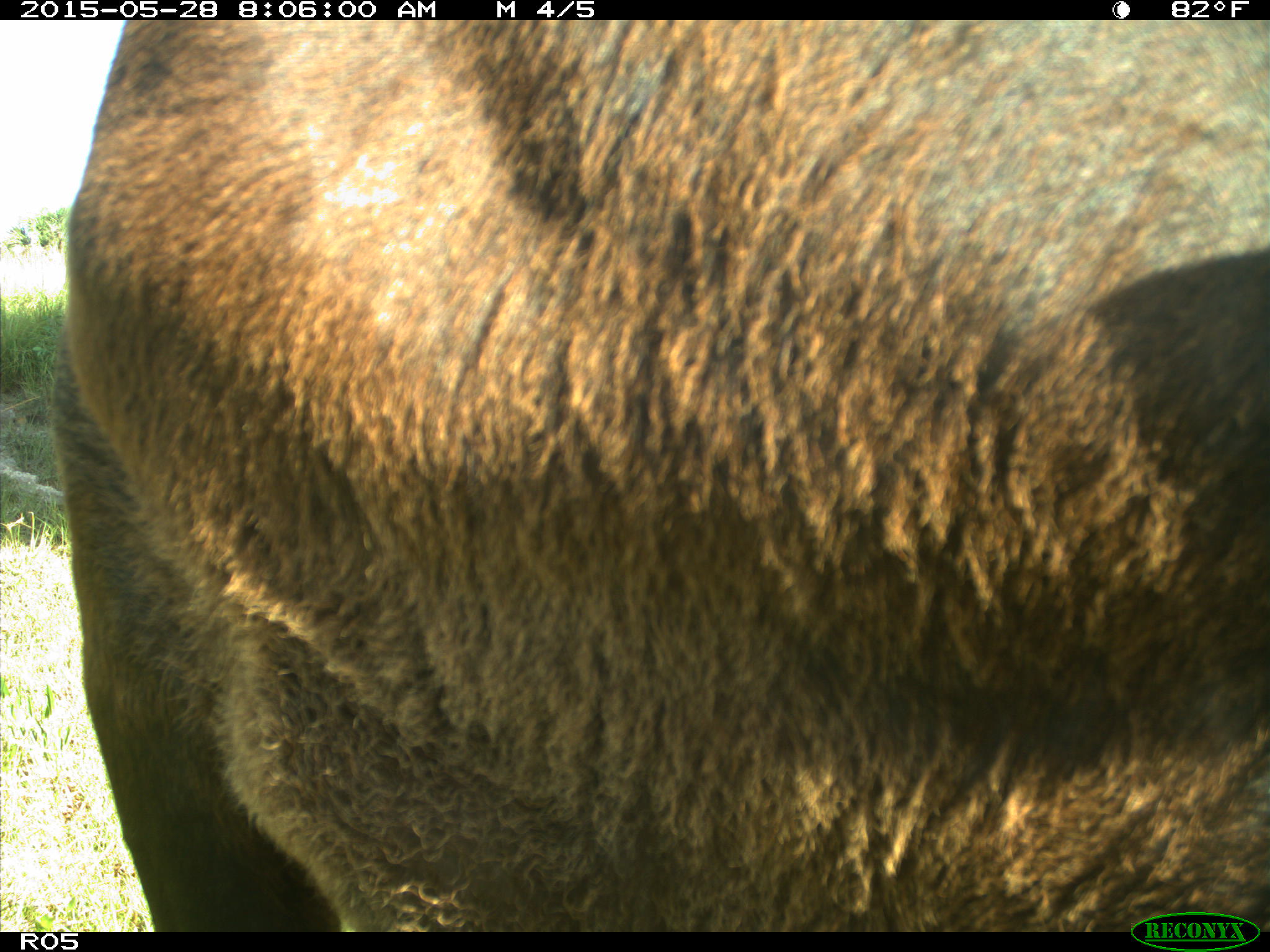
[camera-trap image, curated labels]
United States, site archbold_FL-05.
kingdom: Animalia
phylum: Chordata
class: Mammalia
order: Artiodactyla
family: Bovidae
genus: Bos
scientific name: Bos taurus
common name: domestic cow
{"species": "Bos taurus (domestic cow)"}